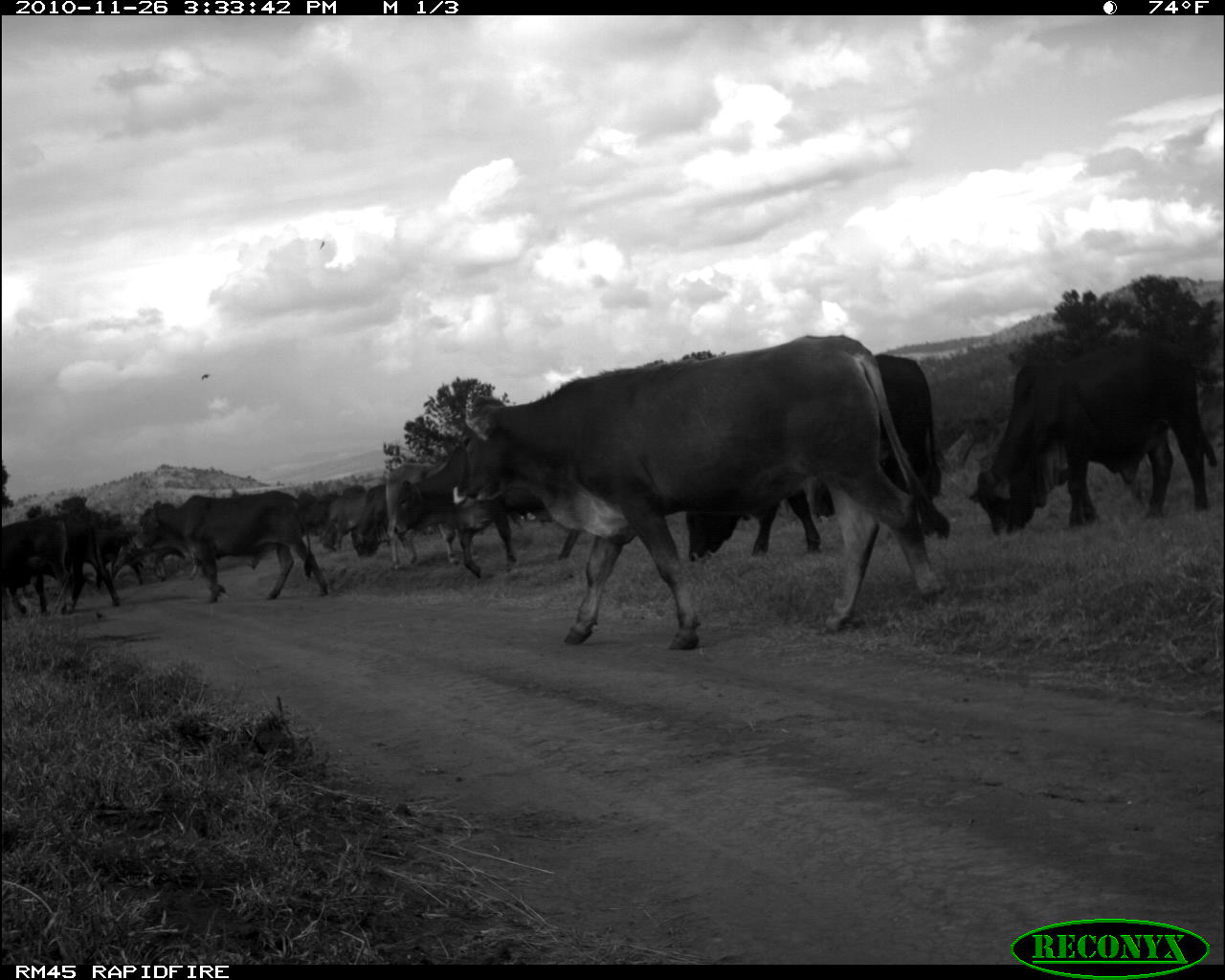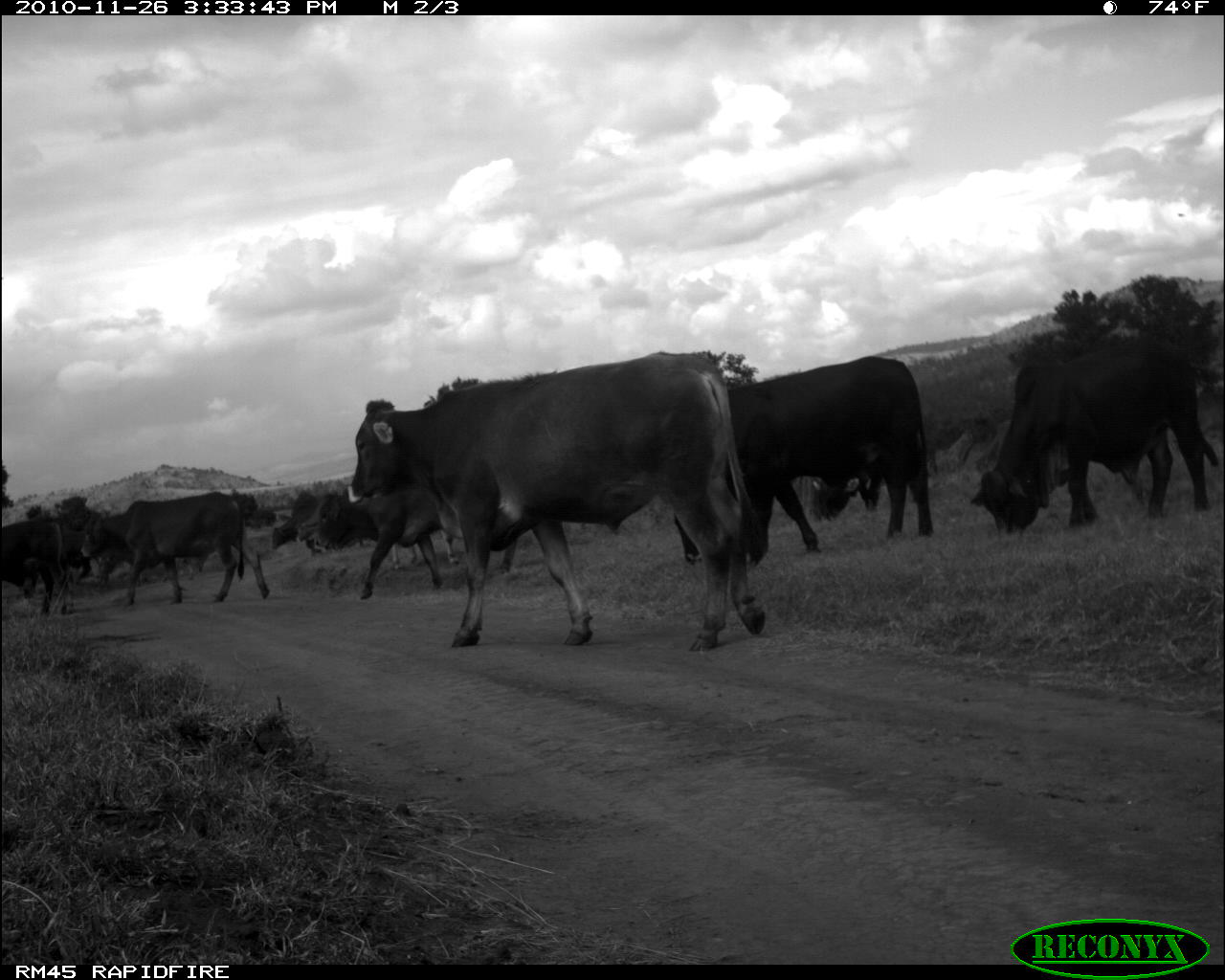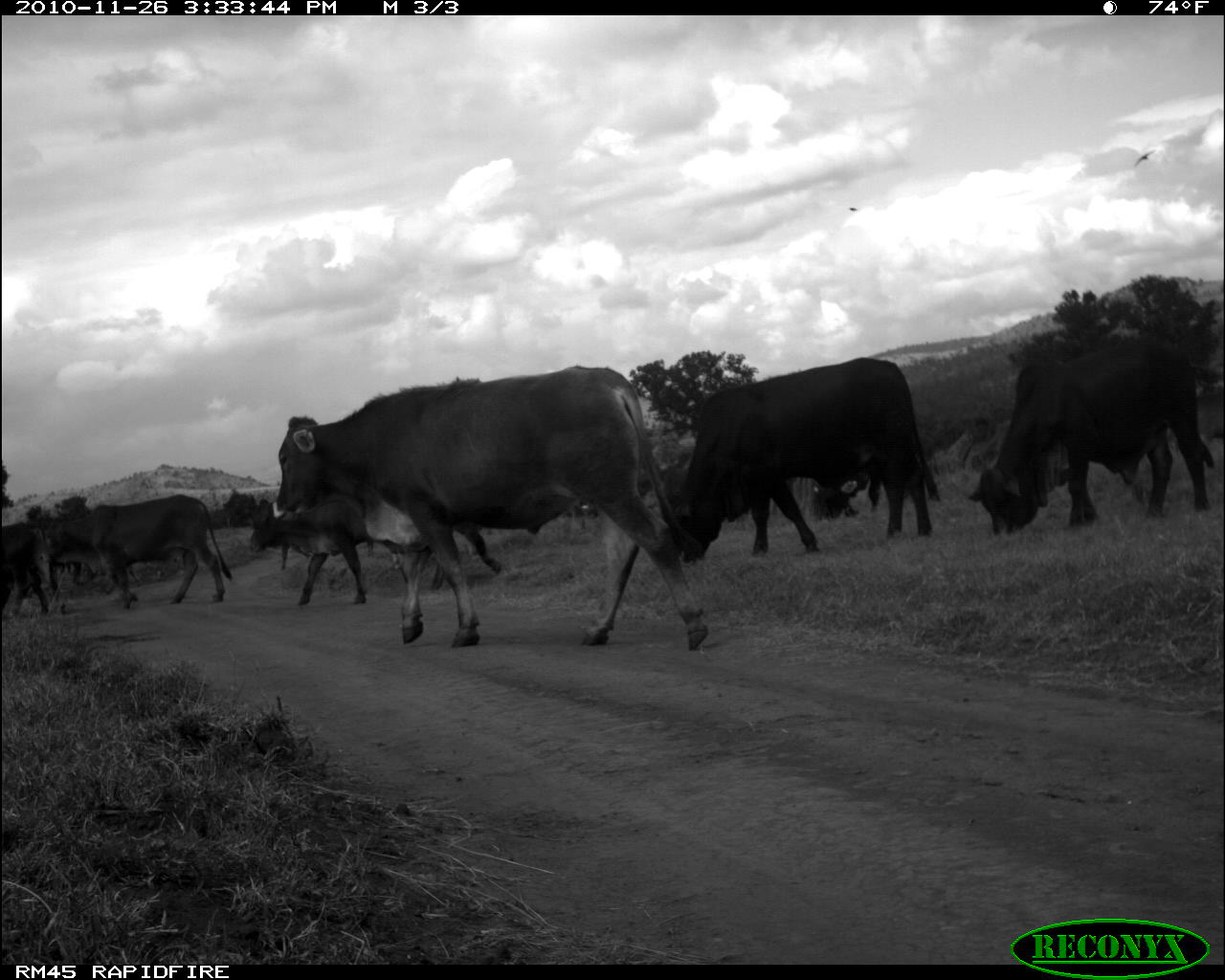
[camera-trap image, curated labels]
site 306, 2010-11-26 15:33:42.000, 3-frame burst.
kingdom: Animalia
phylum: Chordata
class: Mammalia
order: Artiodactyla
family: Bovidae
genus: Bos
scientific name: Bos taurus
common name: domestic cattle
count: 8